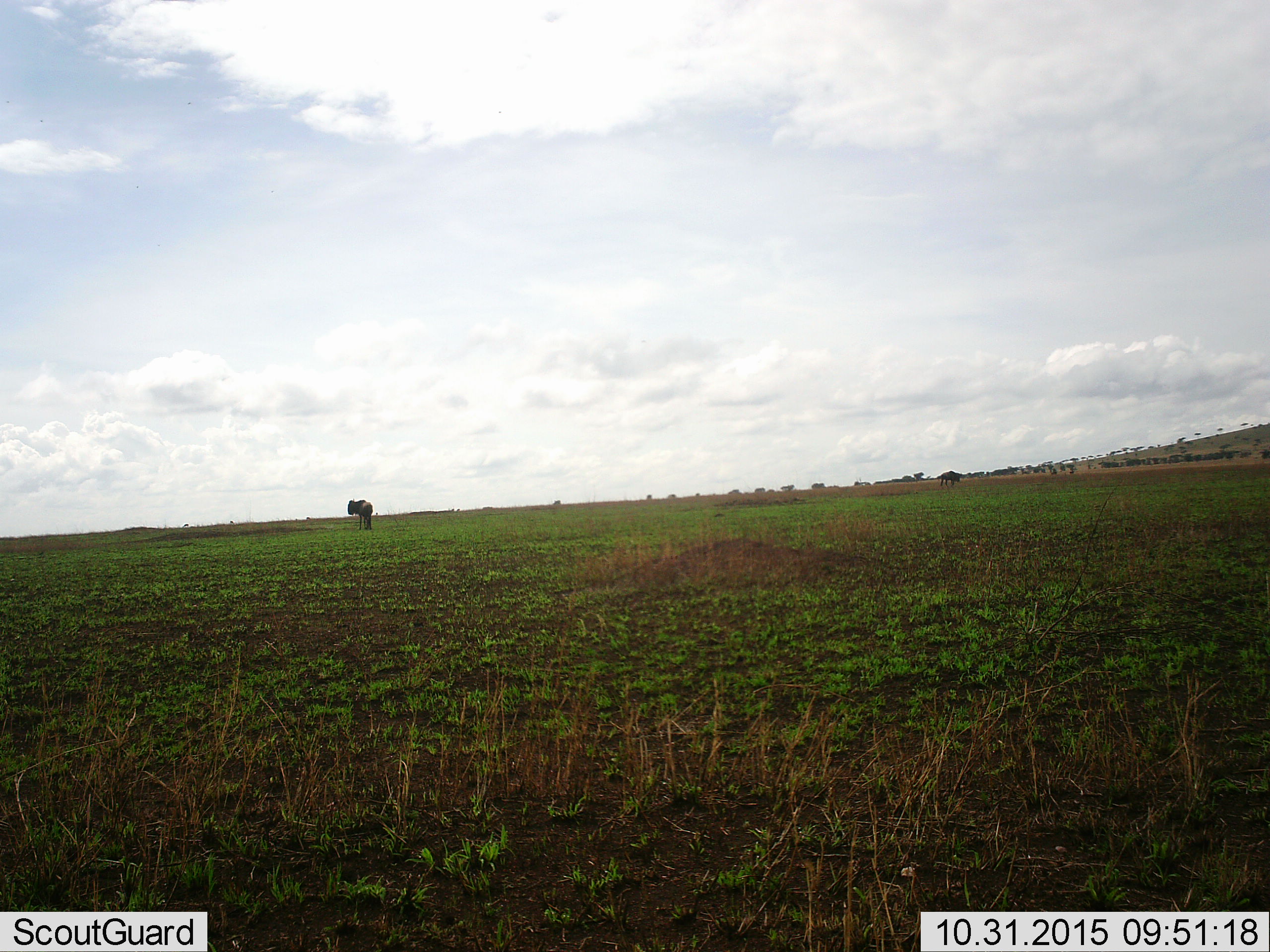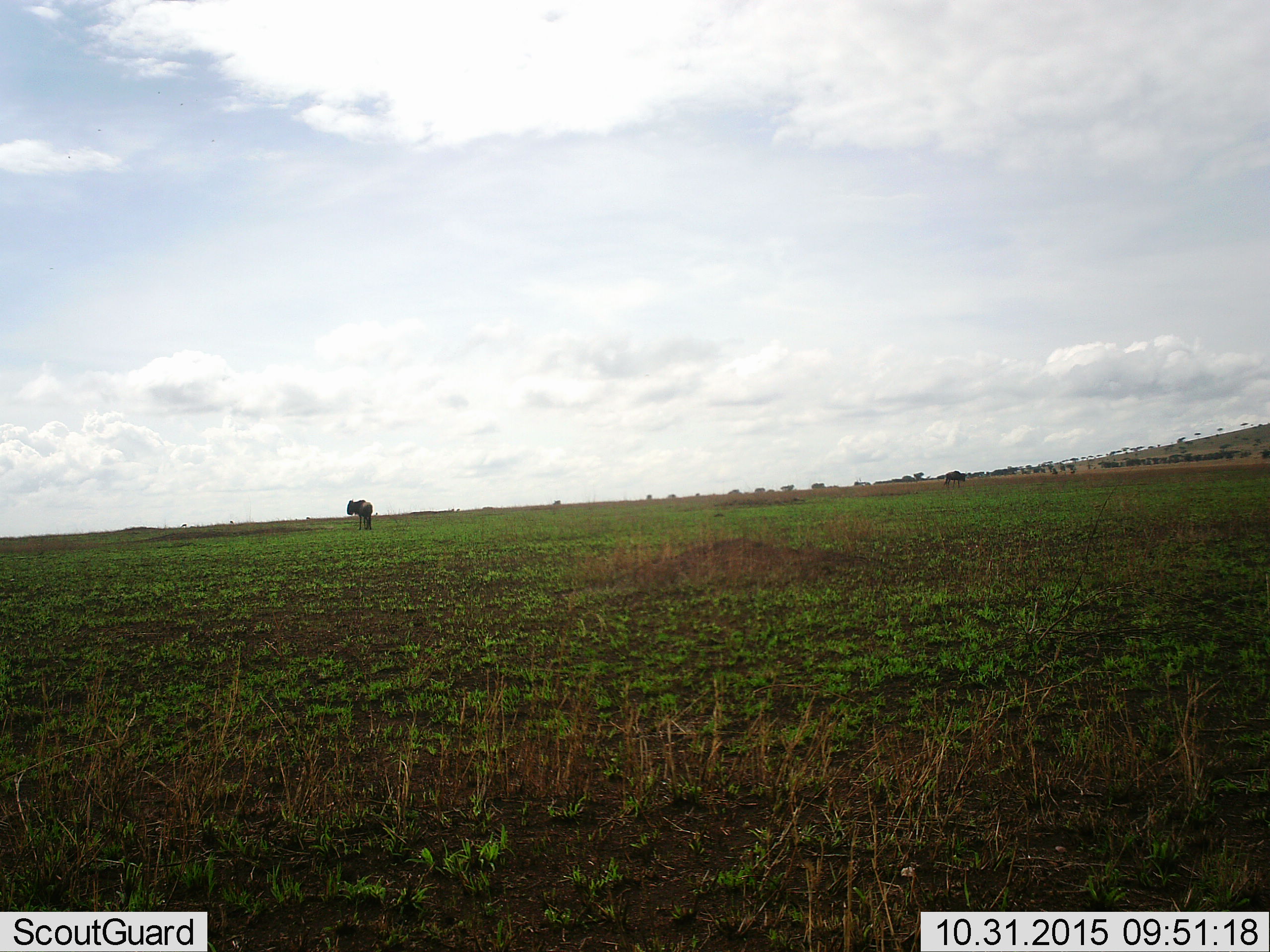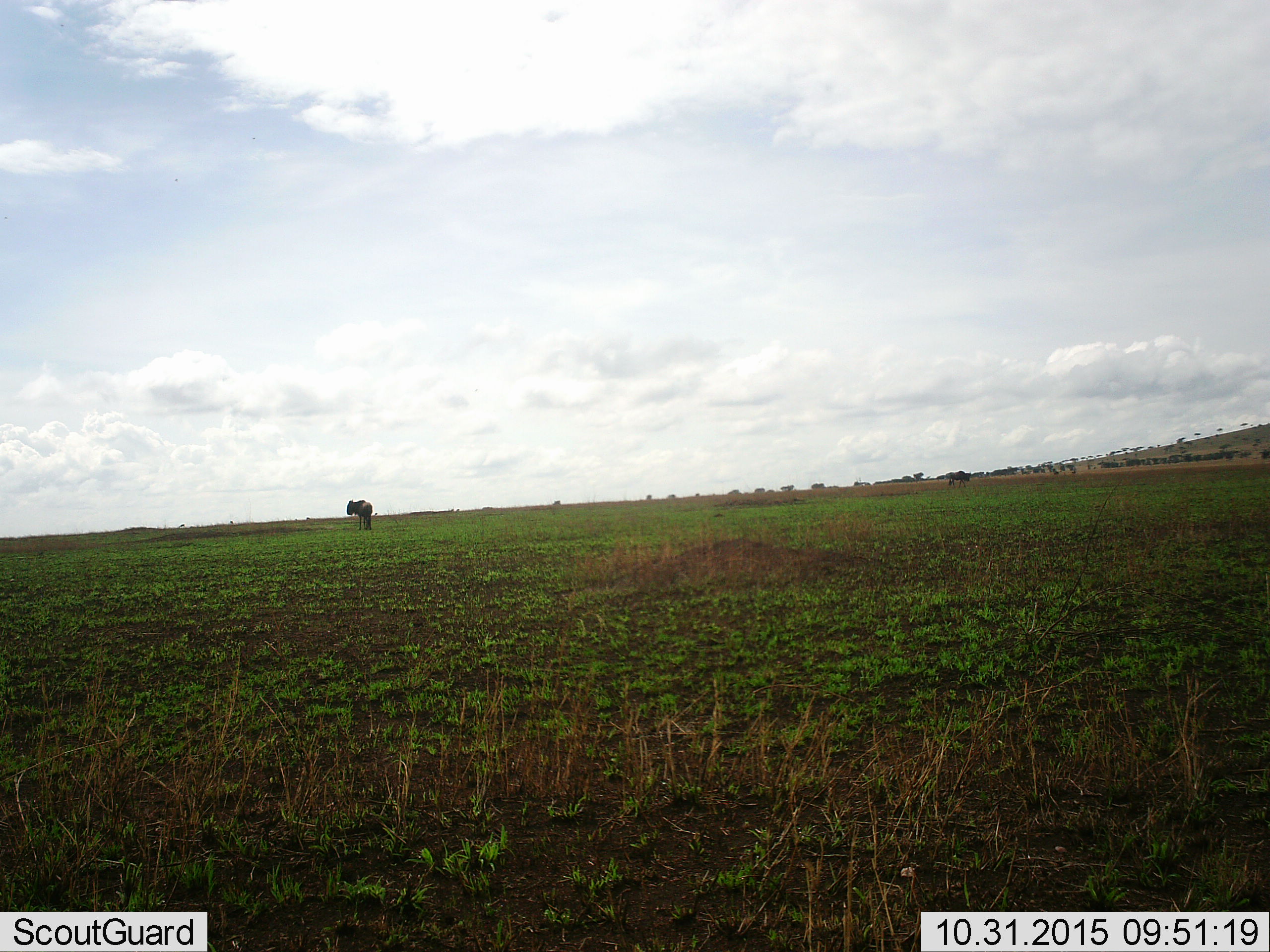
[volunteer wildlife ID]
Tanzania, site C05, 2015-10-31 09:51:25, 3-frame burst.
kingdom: Animalia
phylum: Chordata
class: Mammalia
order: Artiodactyla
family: Bovidae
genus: Connochaetes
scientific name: Connochaetes taurinus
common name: blue wildebeest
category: wildebeest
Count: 2.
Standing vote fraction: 93%.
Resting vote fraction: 7%.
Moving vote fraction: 50%.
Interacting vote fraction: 0%.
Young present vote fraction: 7%.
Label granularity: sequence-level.